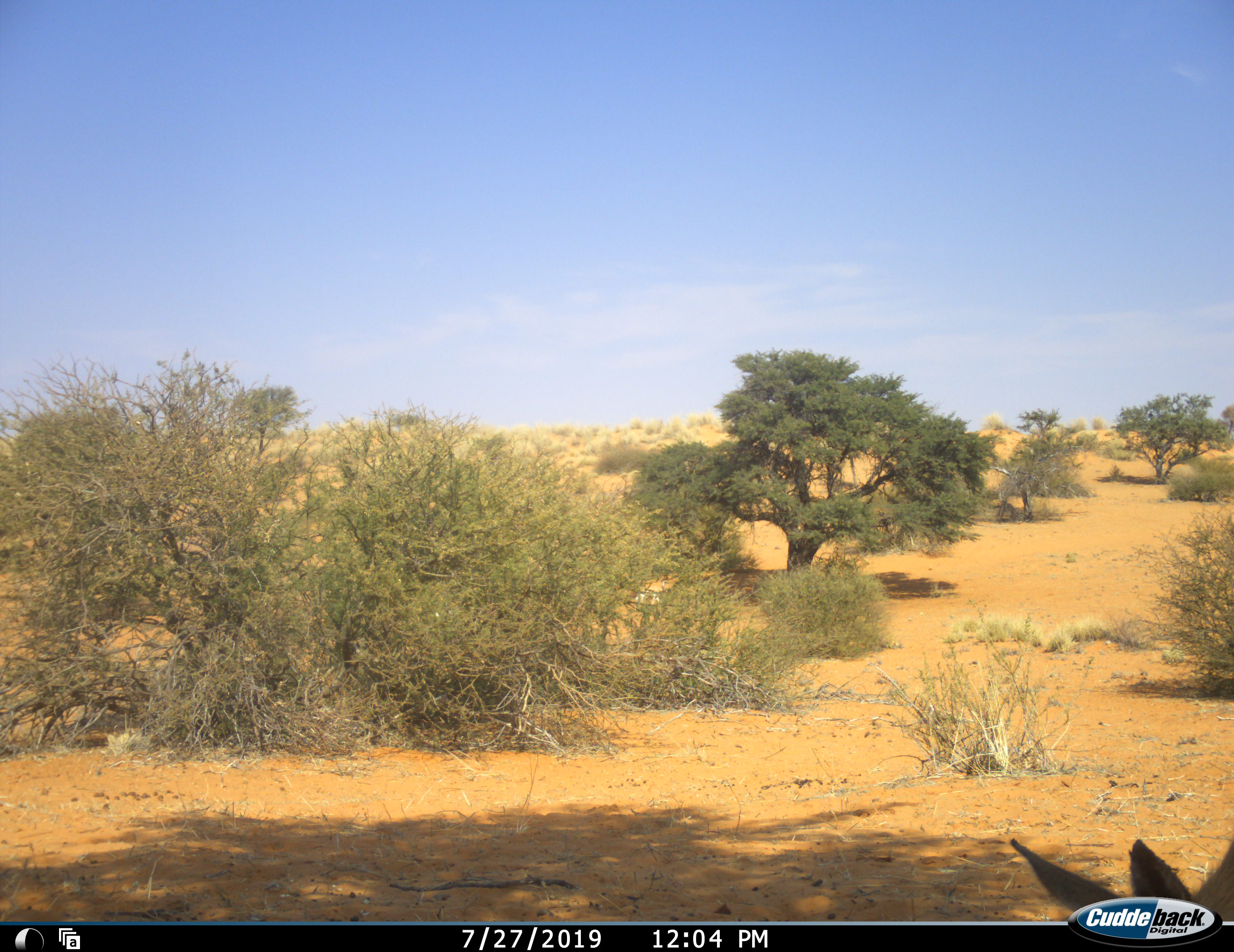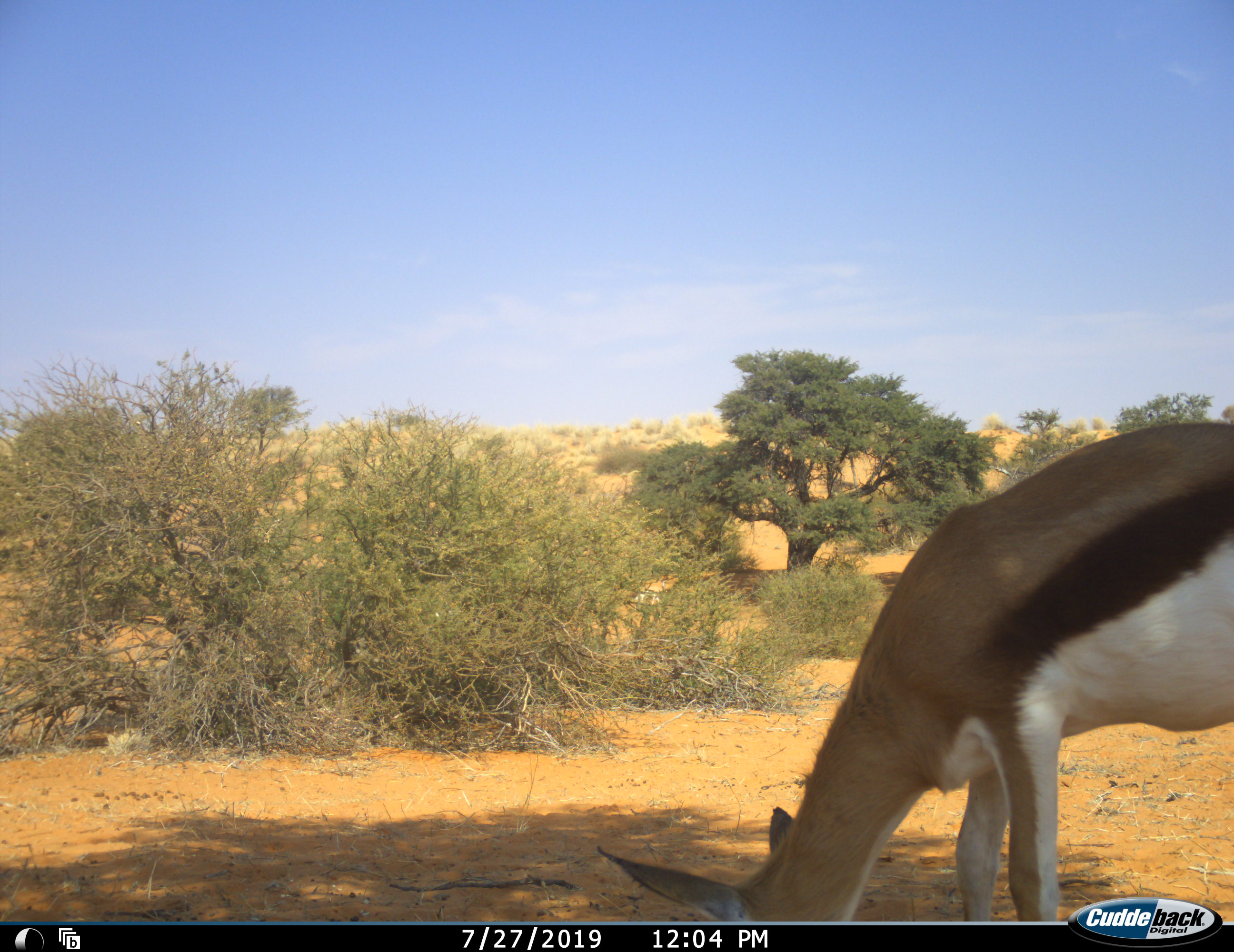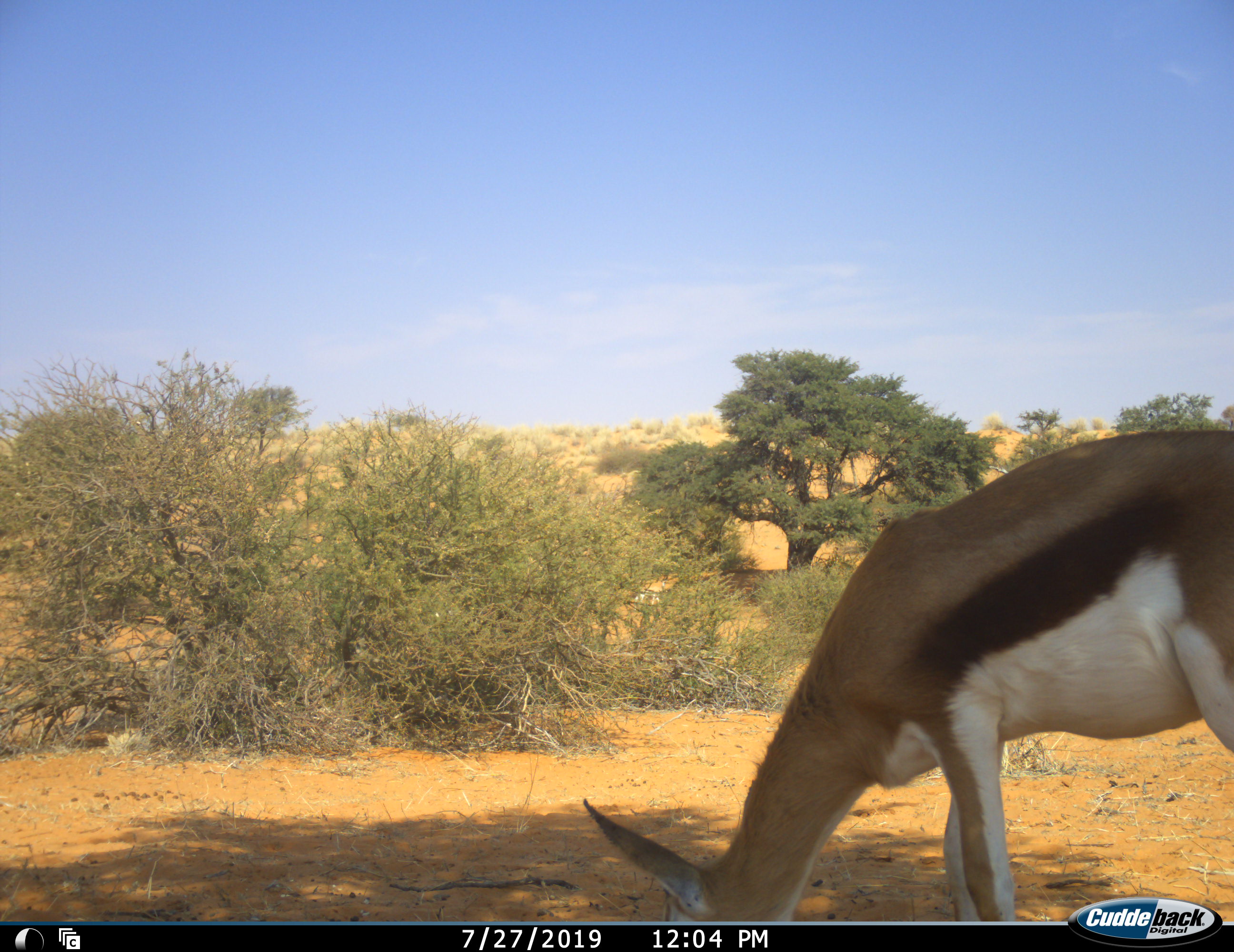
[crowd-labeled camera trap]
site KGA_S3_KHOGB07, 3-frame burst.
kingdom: Animalia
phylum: Chordata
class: Mammalia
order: Artiodactyla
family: Bovidae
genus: Antidorcas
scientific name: Antidorcas marsupialis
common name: springbok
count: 1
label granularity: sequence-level